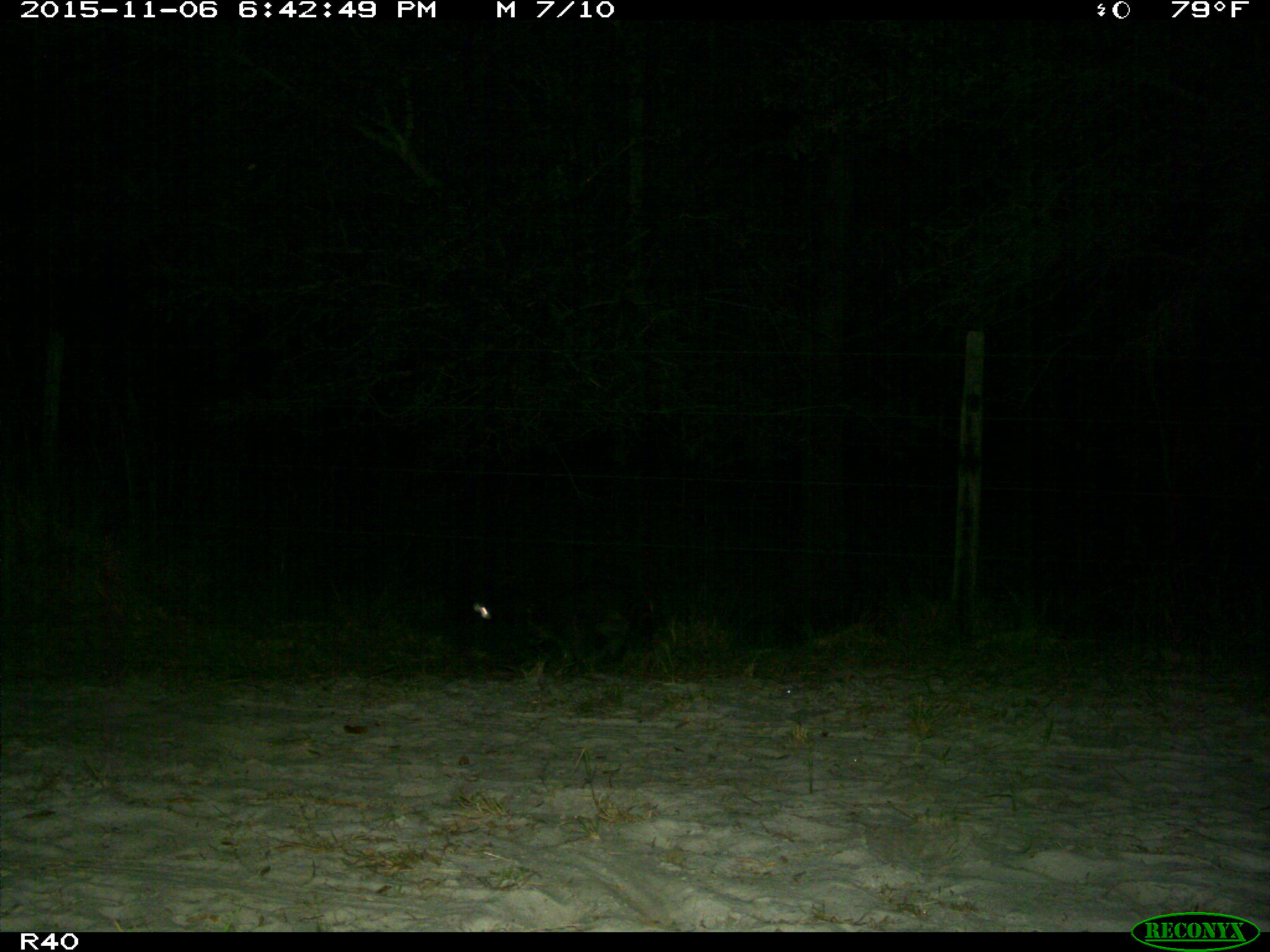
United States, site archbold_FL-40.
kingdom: Animalia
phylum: Chordata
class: Mammalia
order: Carnivora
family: Procyonidae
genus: Procyon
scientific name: Procyon lotor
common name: common raccoon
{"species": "Procyon lotor (common raccoon)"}